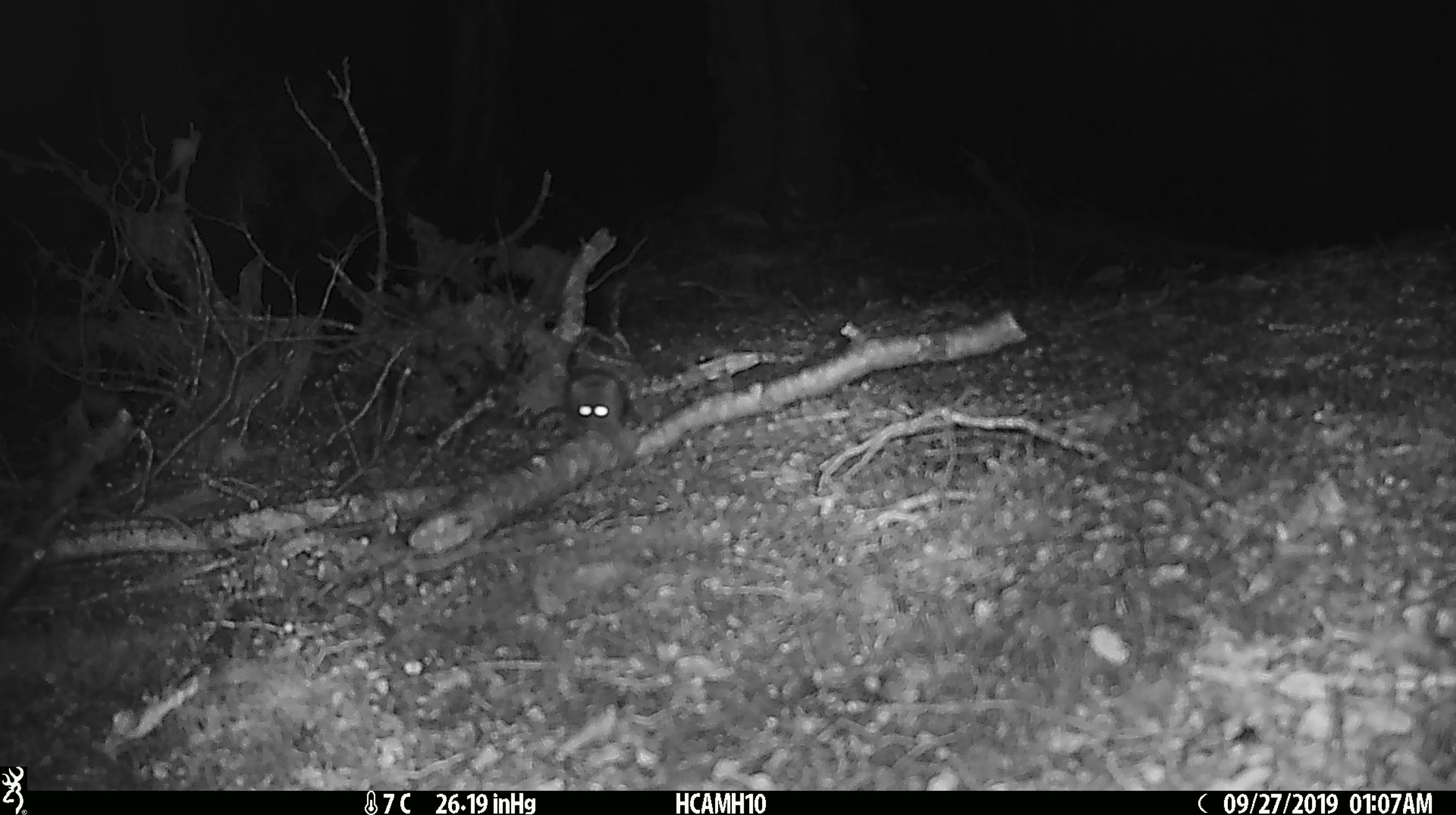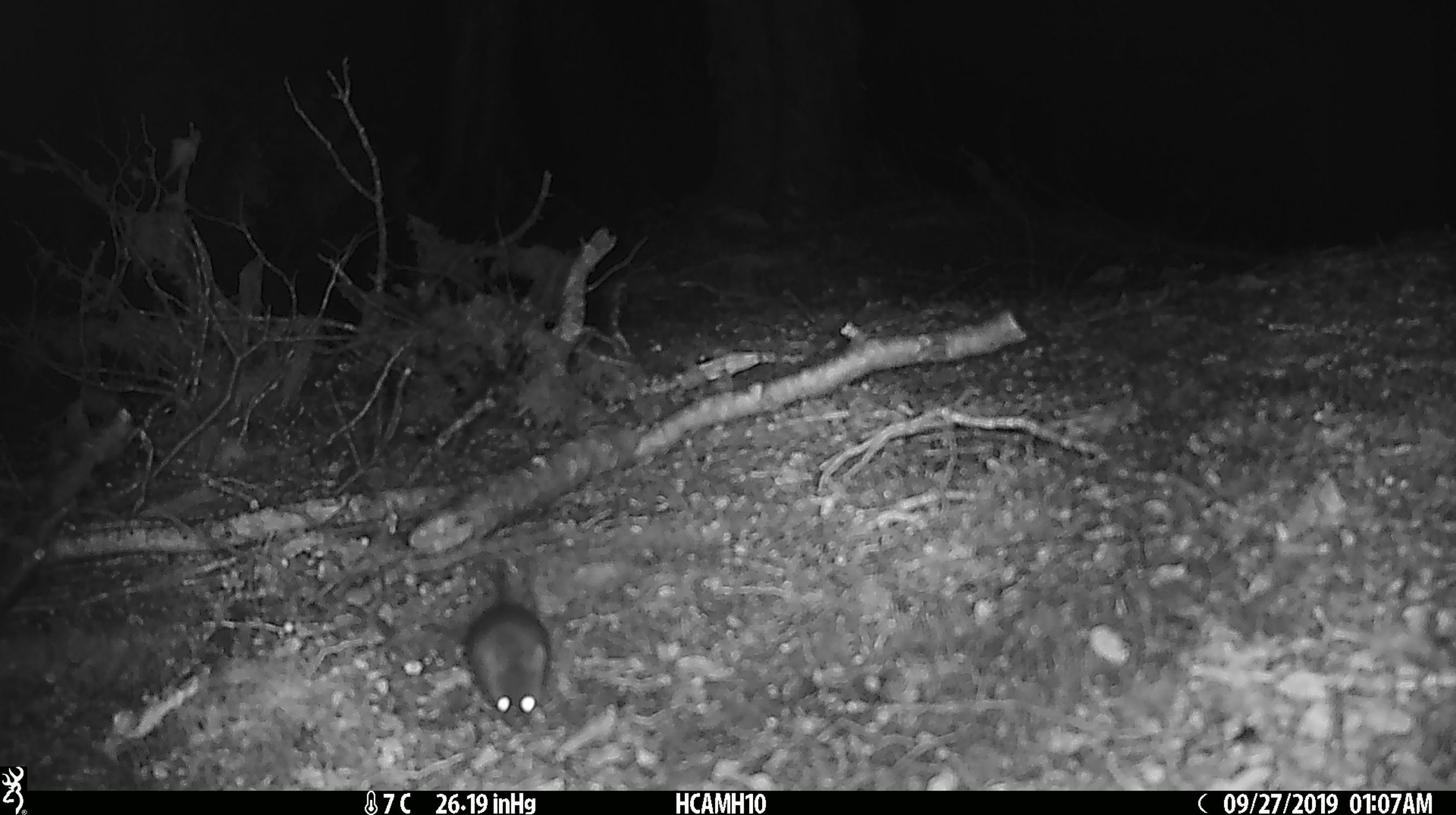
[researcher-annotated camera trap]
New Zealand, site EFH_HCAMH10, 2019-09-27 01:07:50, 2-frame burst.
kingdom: Animalia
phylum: Chordata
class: Mammalia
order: Rodentia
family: Muridae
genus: Mus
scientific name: Mus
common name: mouse